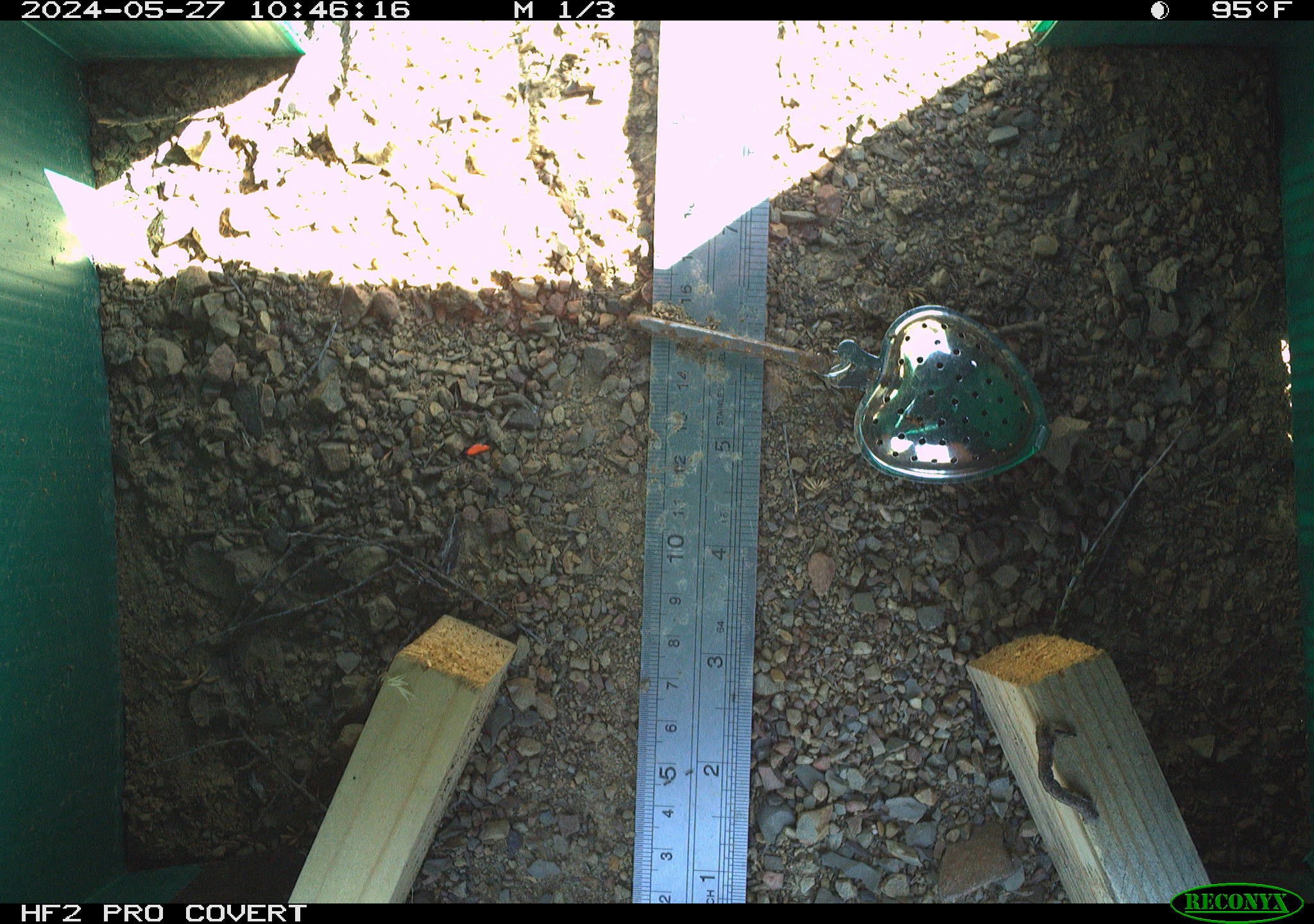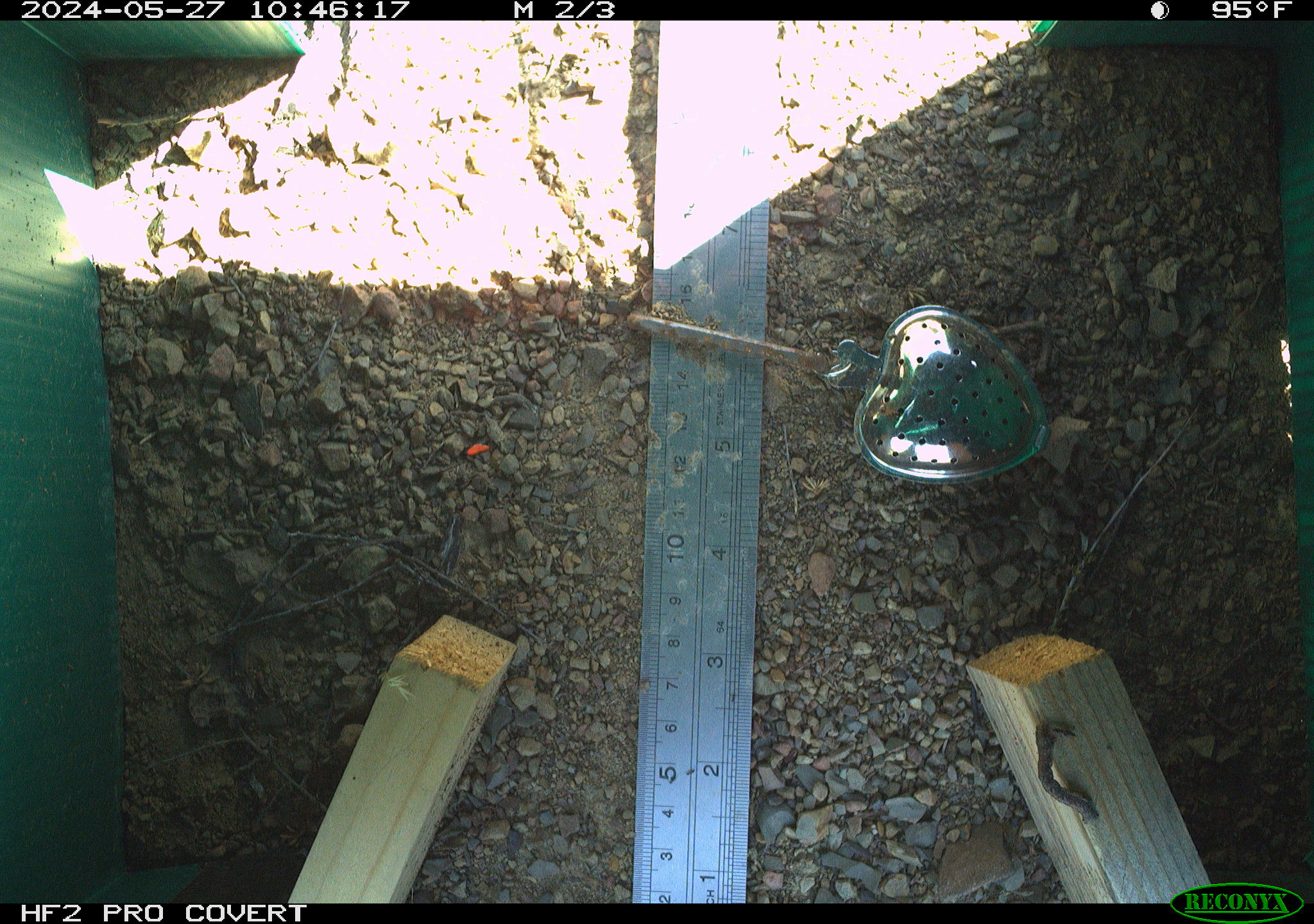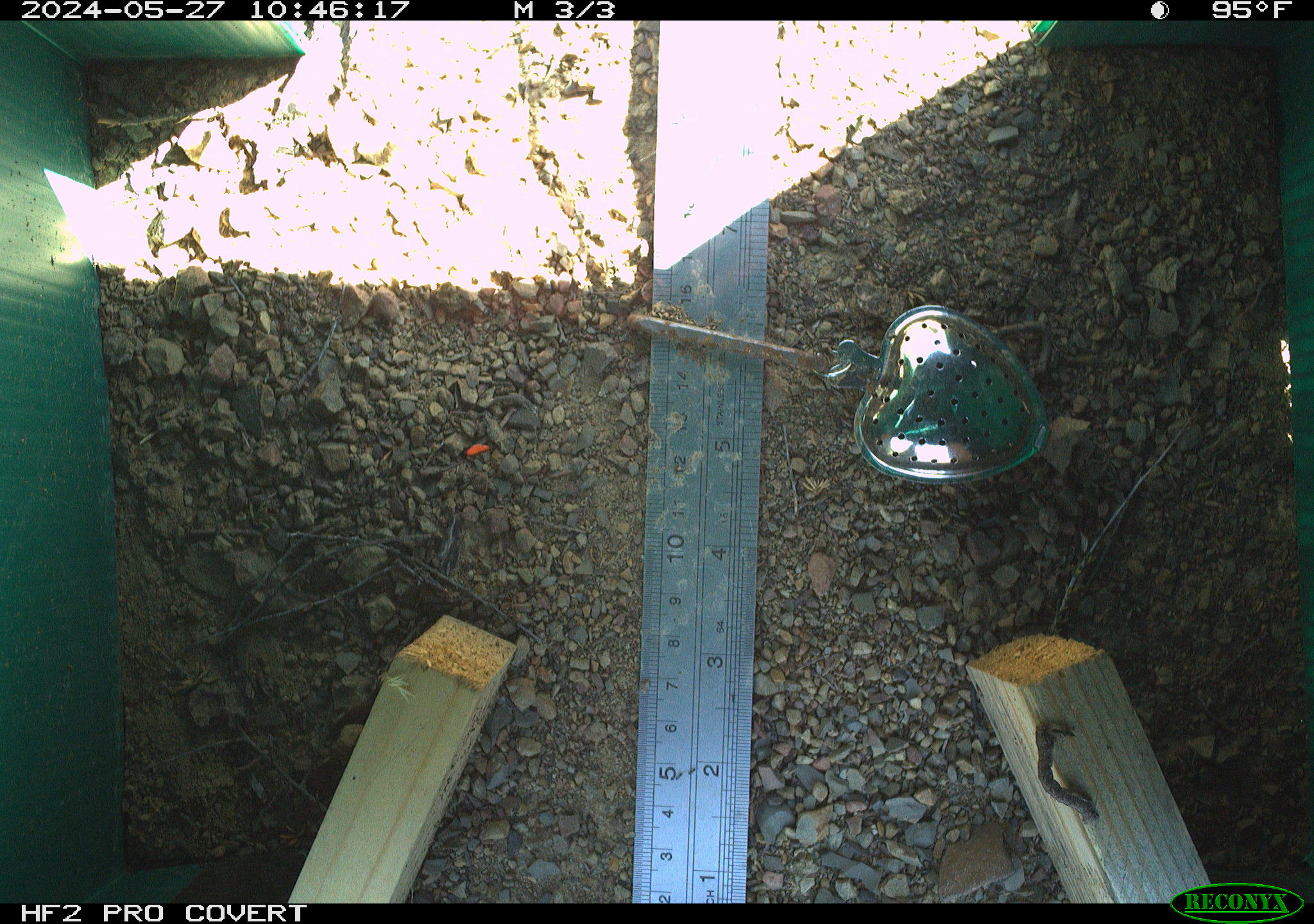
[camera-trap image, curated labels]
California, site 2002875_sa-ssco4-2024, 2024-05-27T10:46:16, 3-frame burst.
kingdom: Animalia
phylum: Arthropoda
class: Insecta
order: Lepidoptera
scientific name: Lepidoptera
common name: butterflies and moths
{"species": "butterflies and moths (Lepidoptera)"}